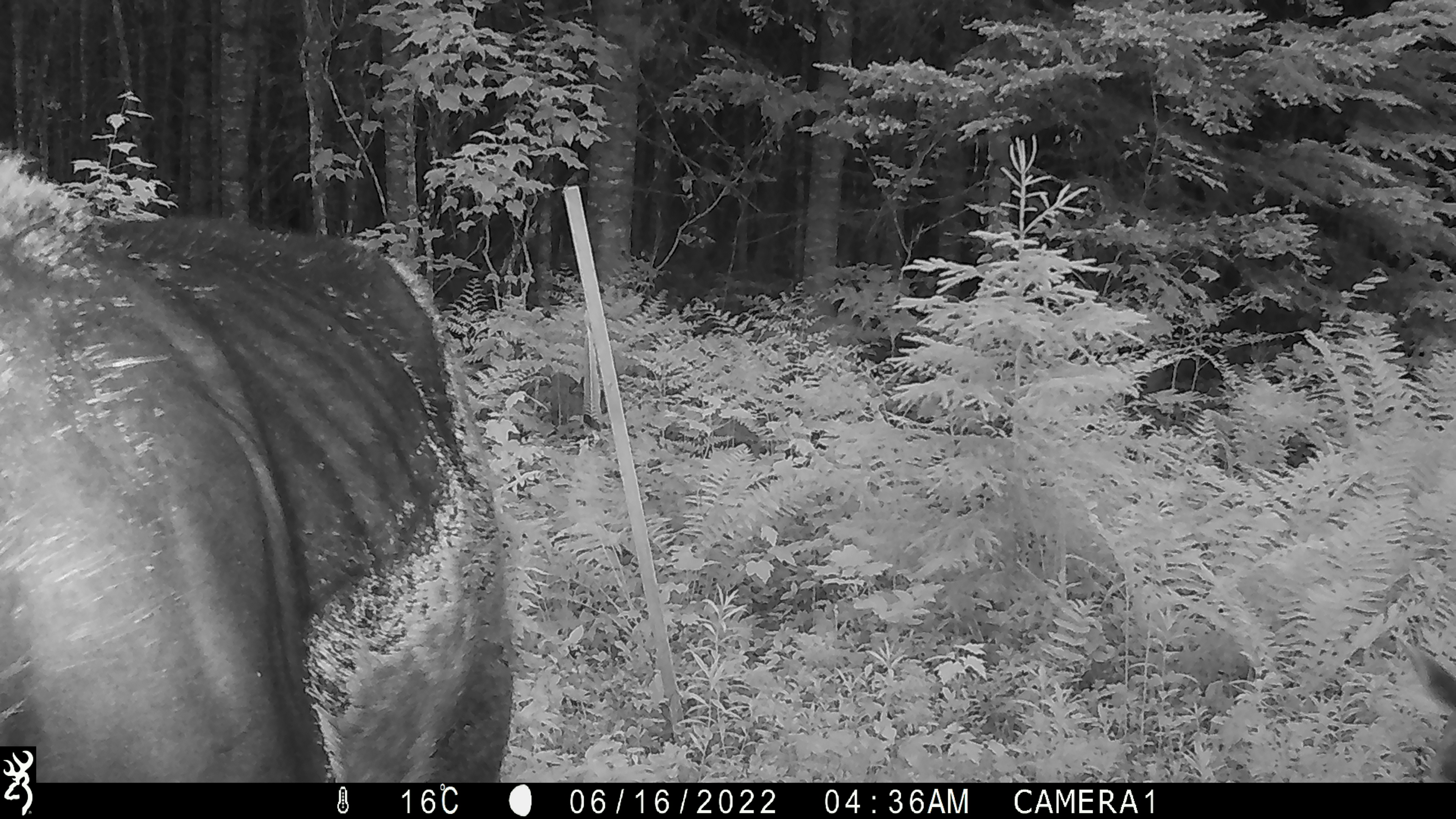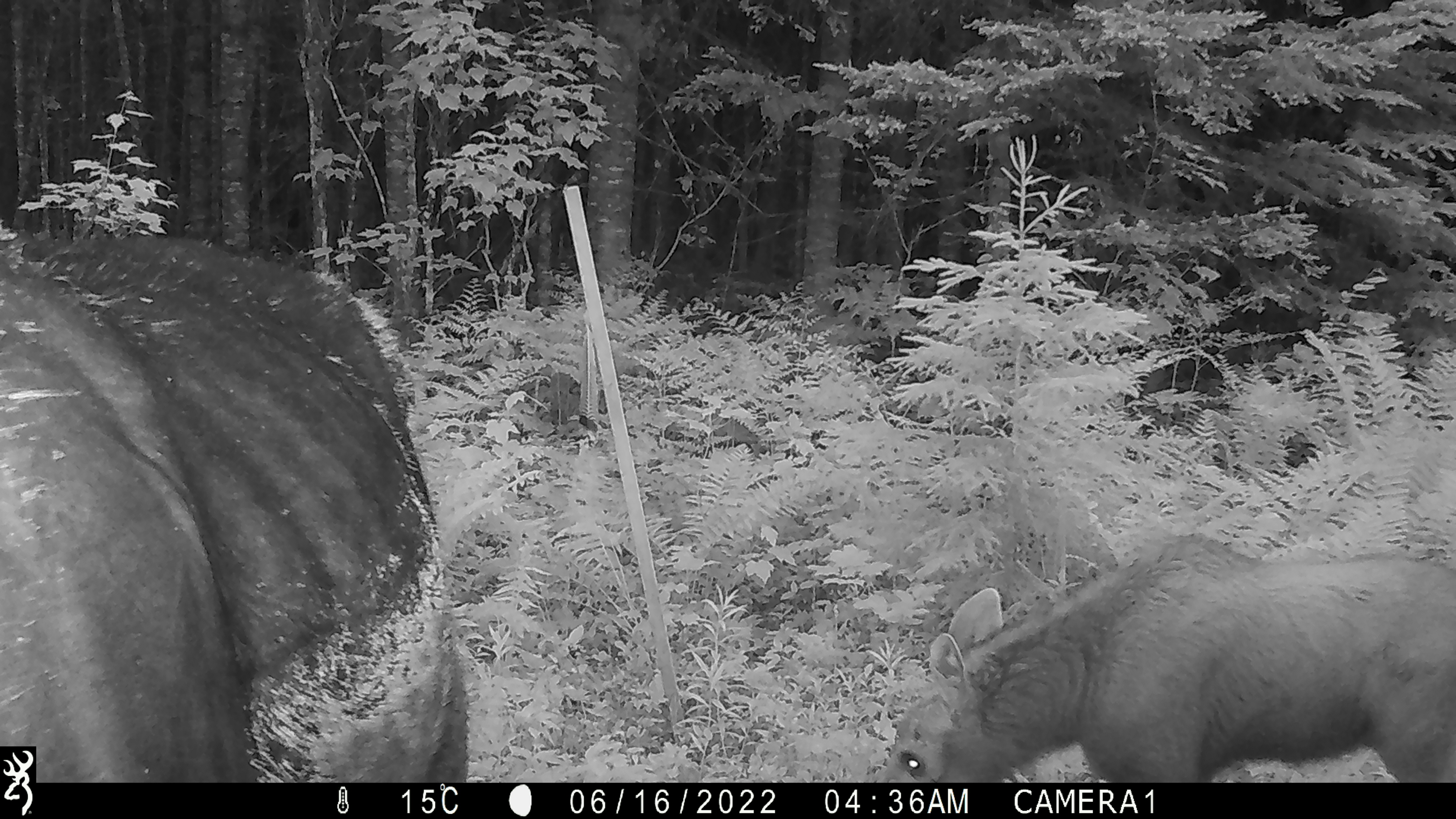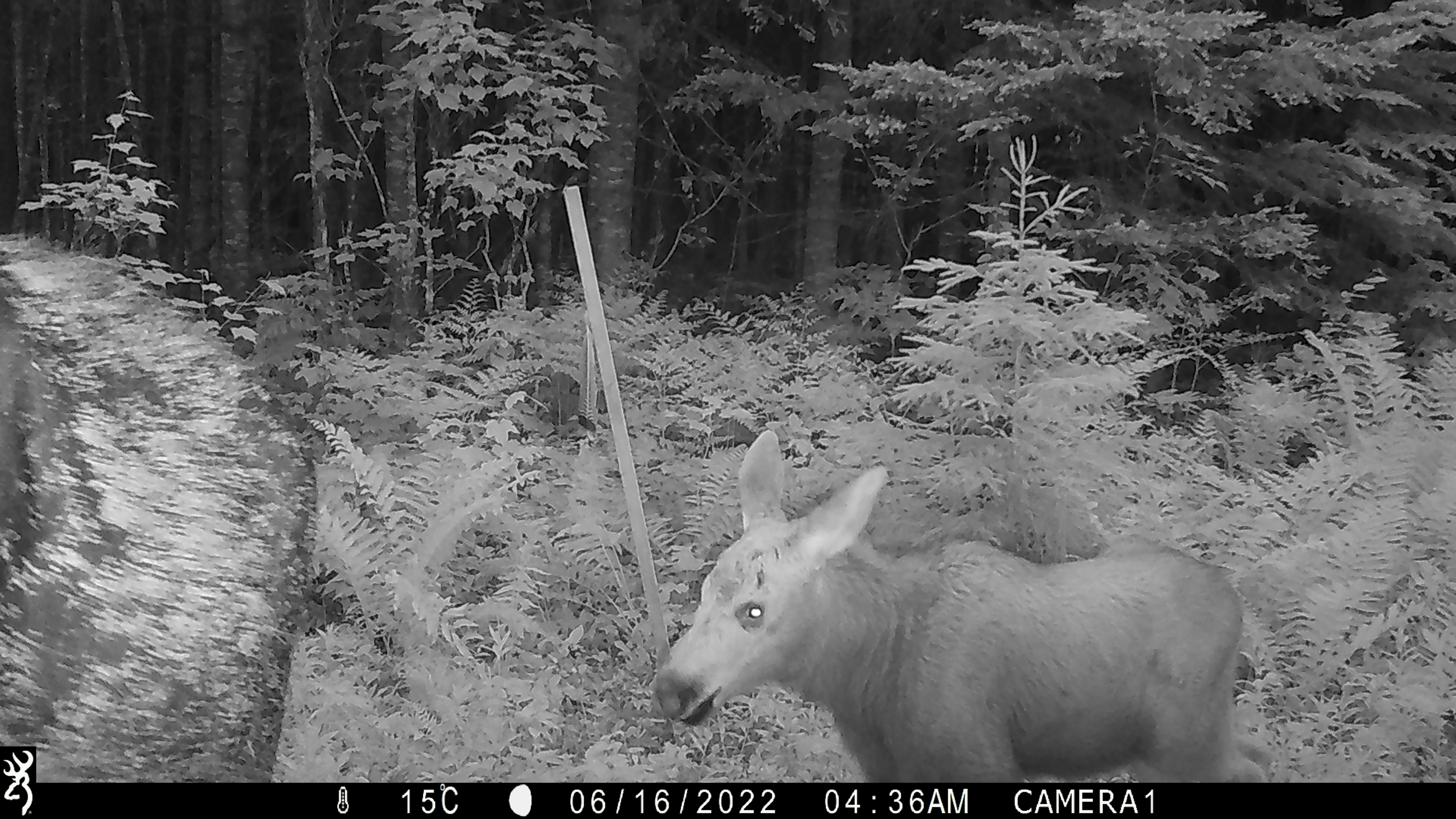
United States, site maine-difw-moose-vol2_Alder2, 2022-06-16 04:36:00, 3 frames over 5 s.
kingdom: Animalia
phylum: Chordata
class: Mammalia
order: Artiodactyla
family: Cervidae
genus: Alces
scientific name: Alces alces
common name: moose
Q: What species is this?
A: Moose (Alces alces).